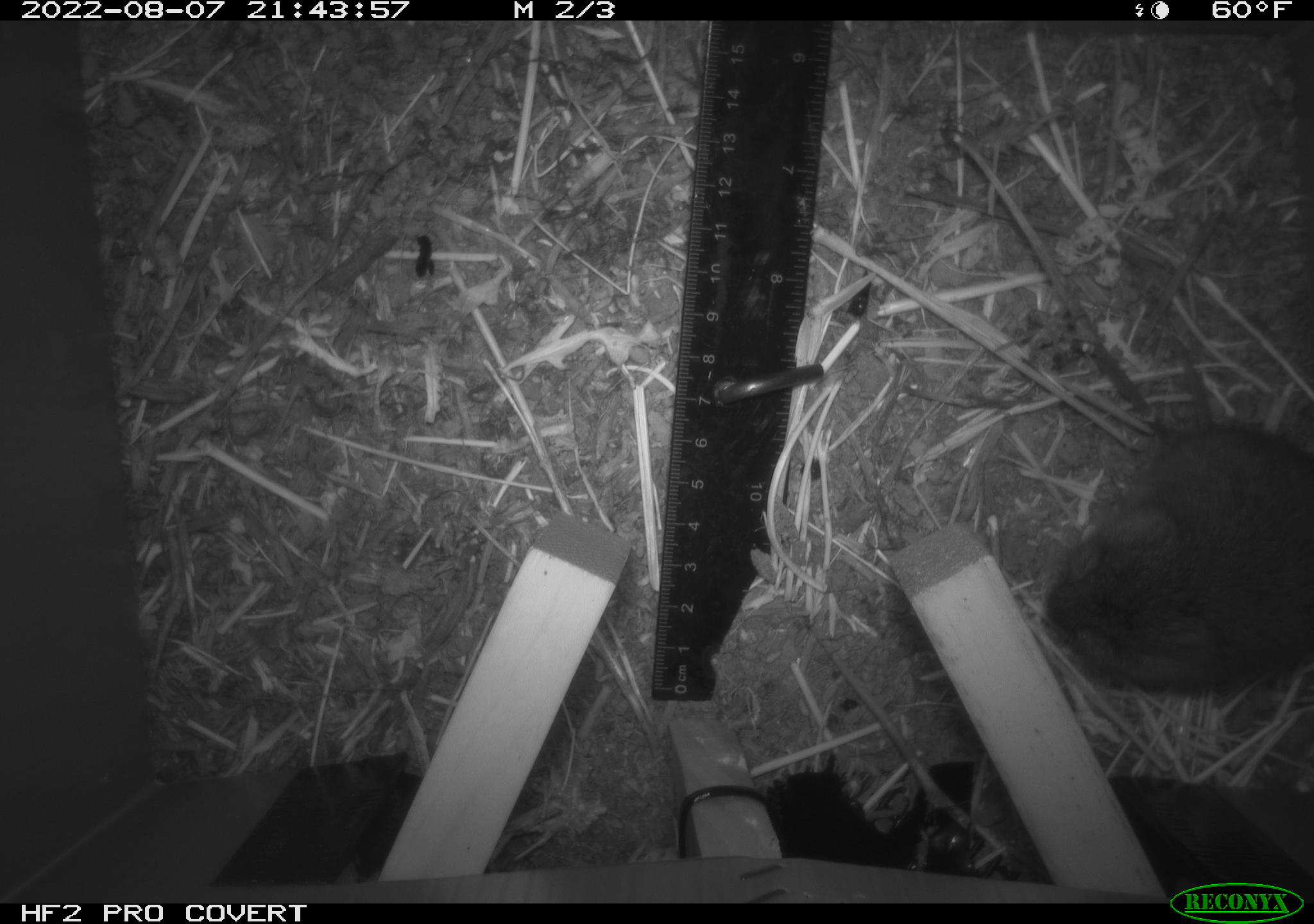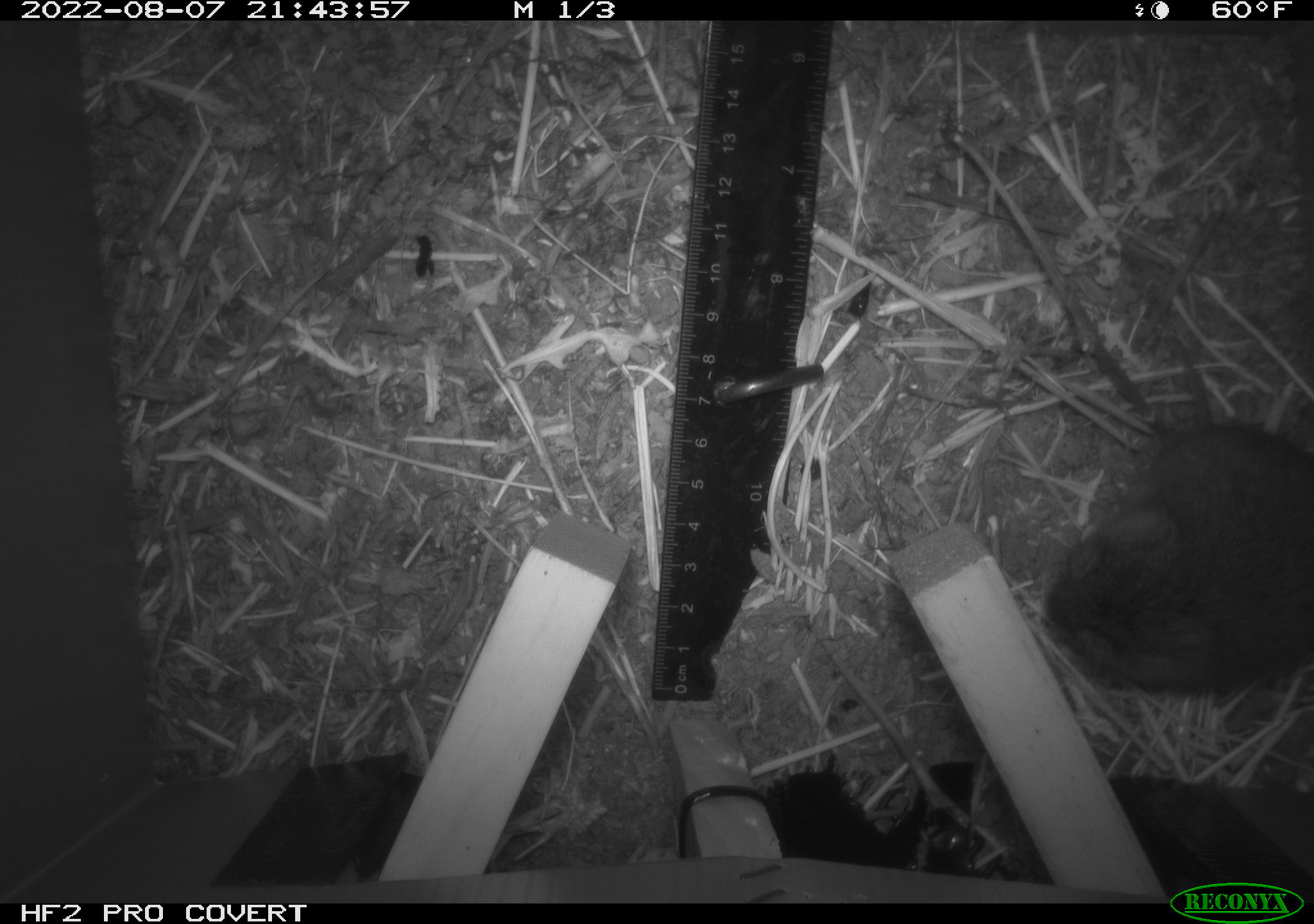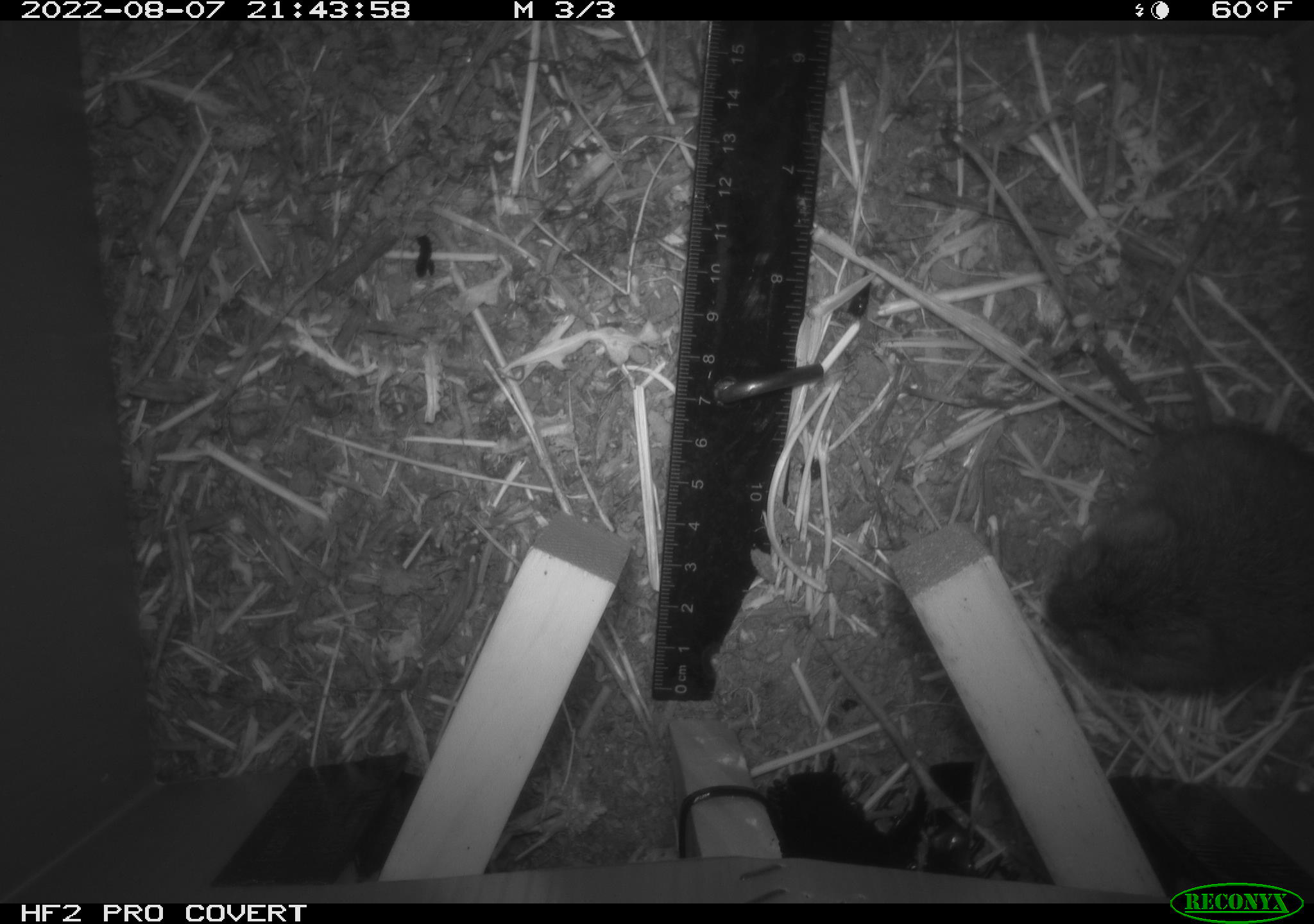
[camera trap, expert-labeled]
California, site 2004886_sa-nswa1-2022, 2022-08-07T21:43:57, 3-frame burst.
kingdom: Animalia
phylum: Chordata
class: Mammalia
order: Rodentia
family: Cricetidae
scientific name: Cricetidae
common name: hamsters, voles, lemmings, and allies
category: cricetidae family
Cricetidae family (hamsters, voles, lemmings, and allies) (Cricetidae).